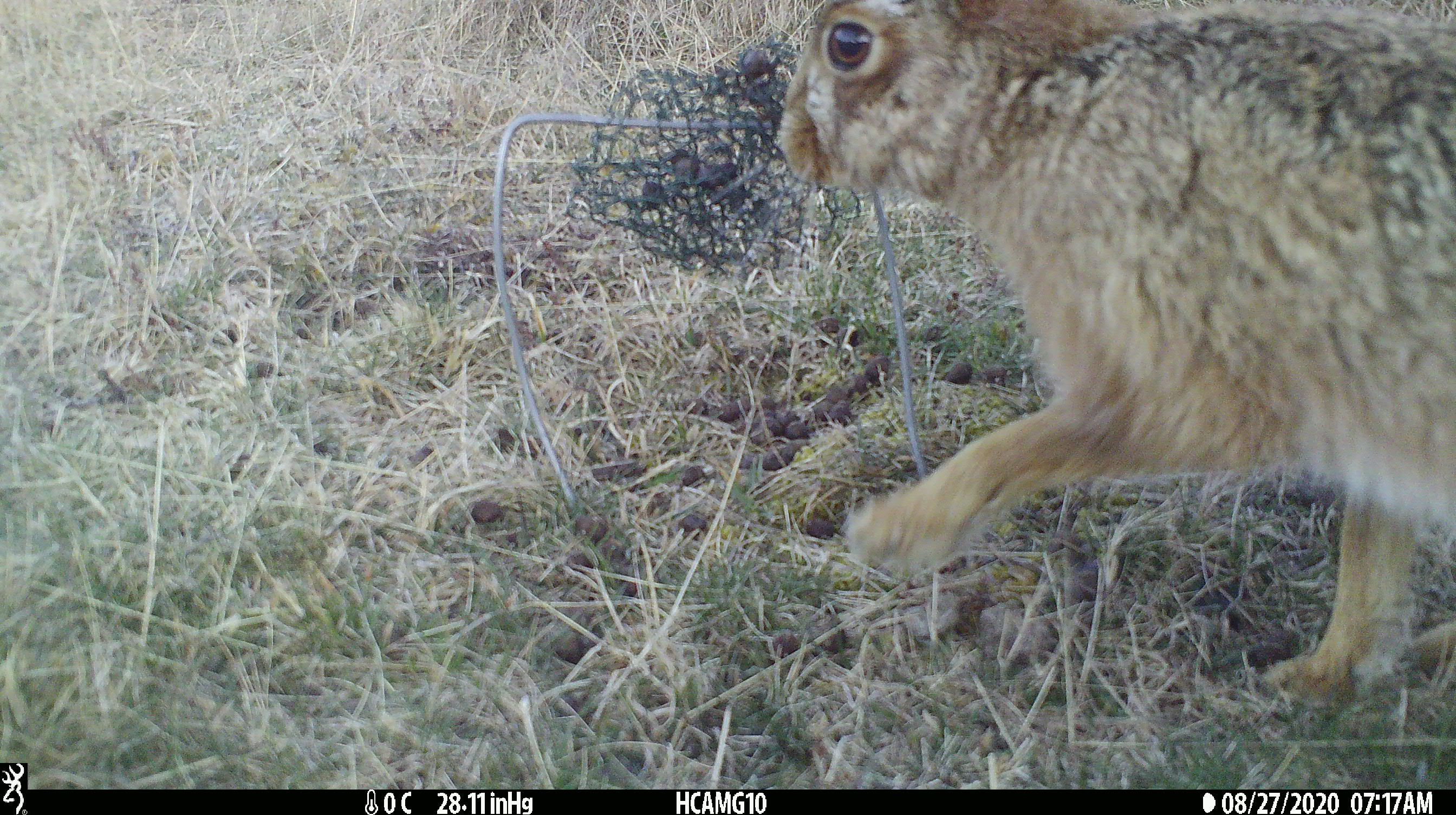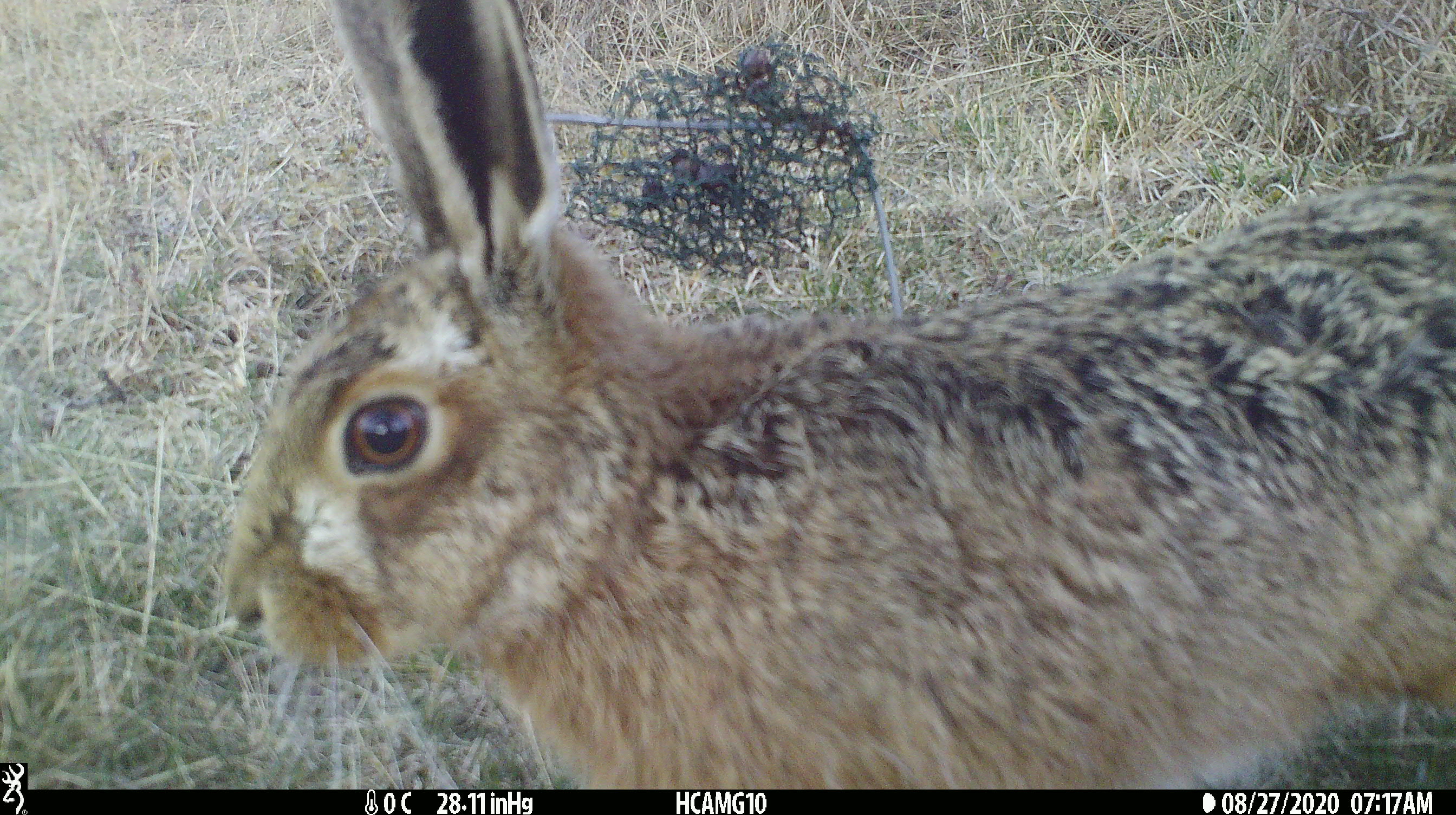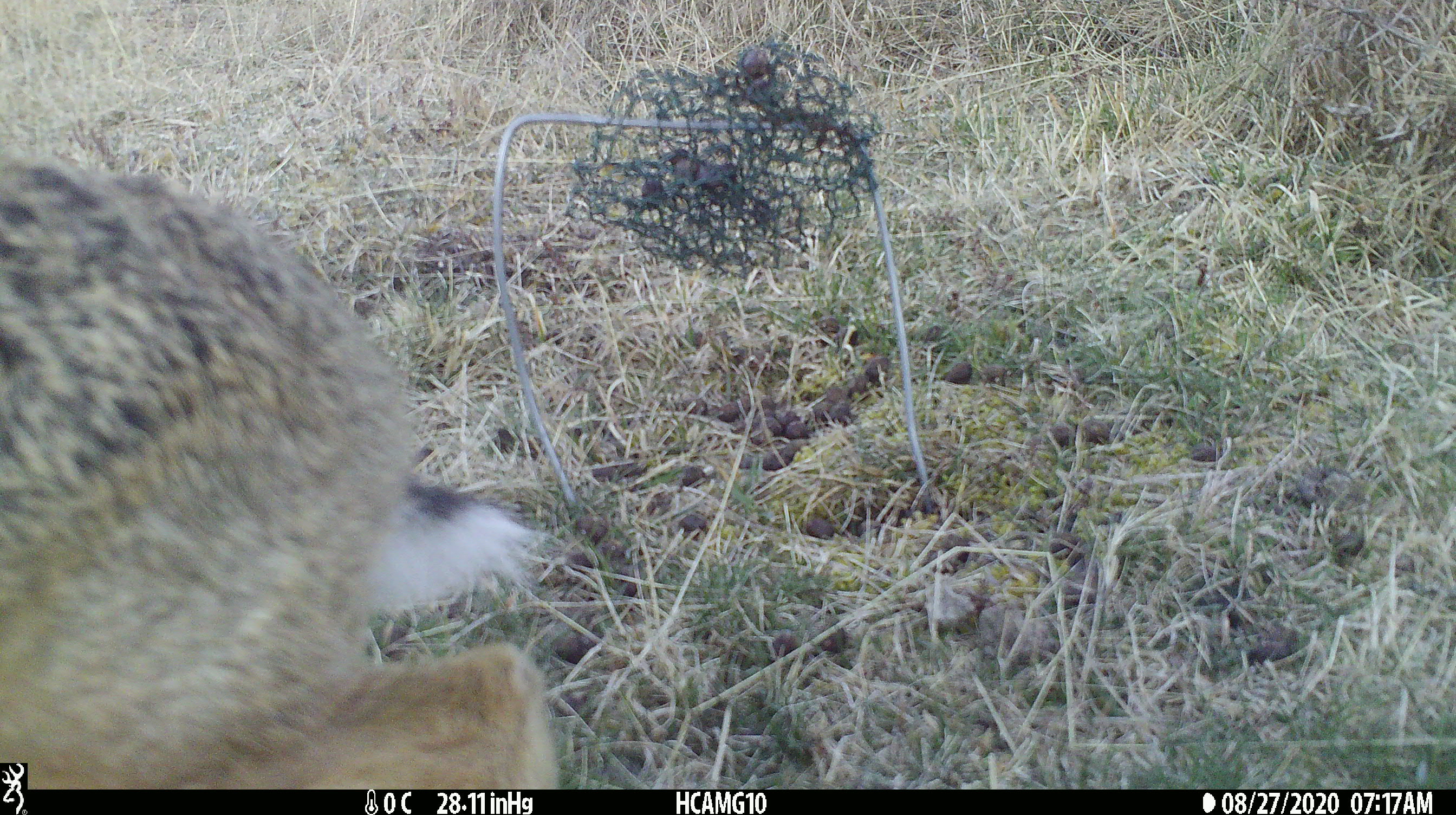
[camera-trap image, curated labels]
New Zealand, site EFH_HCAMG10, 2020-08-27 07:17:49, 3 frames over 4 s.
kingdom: Animalia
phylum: Chordata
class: Mammalia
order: Lagomorpha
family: Leporidae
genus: Lepus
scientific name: Lepus europaeus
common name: brown hare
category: hare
Hare (brown hare) (Lepus europaeus).